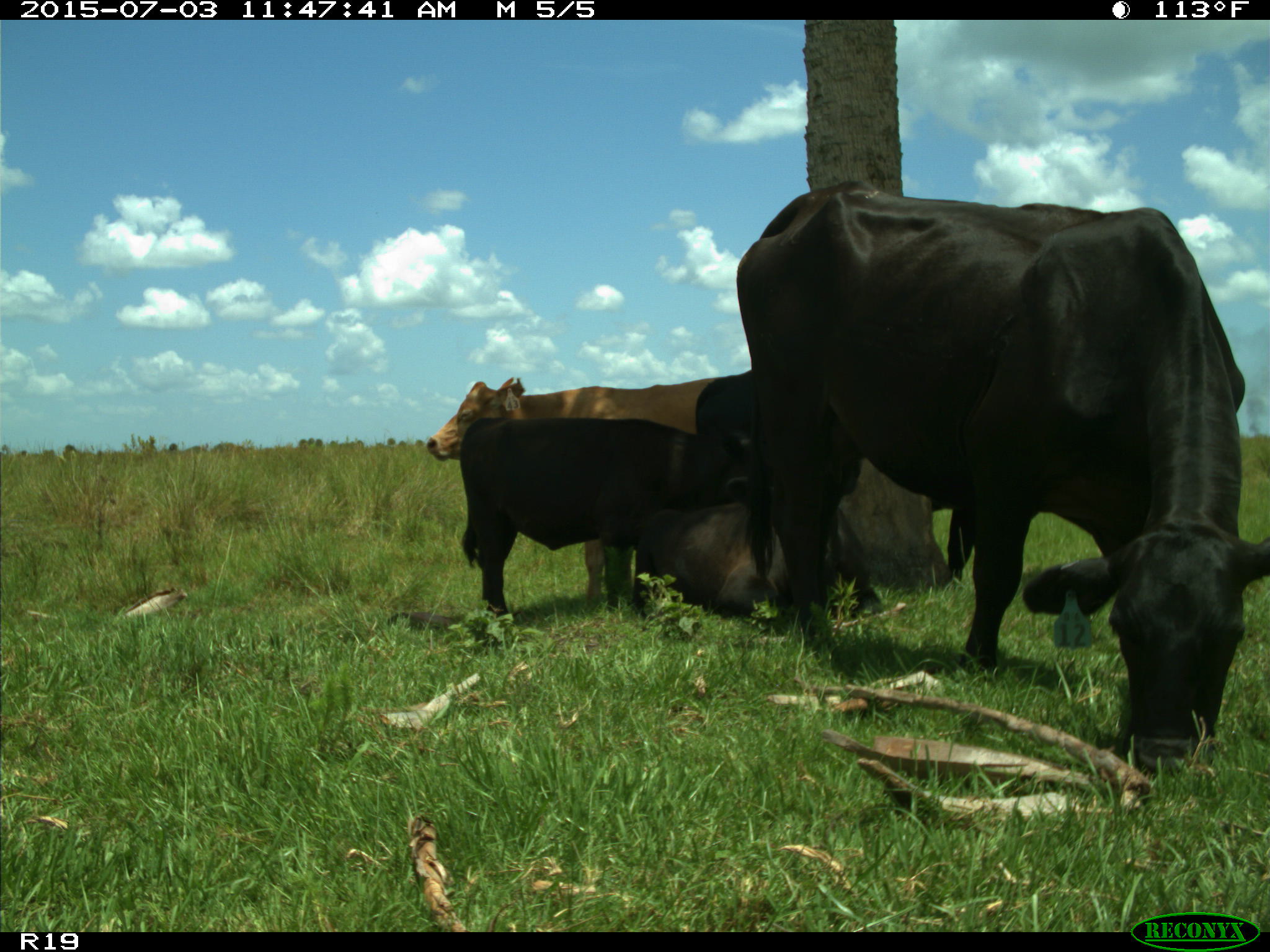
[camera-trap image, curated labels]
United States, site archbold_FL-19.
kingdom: Animalia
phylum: Chordata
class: Mammalia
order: Artiodactyla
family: Bovidae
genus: Bos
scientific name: Bos taurus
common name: domestic cow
Bos taurus (domestic cow).